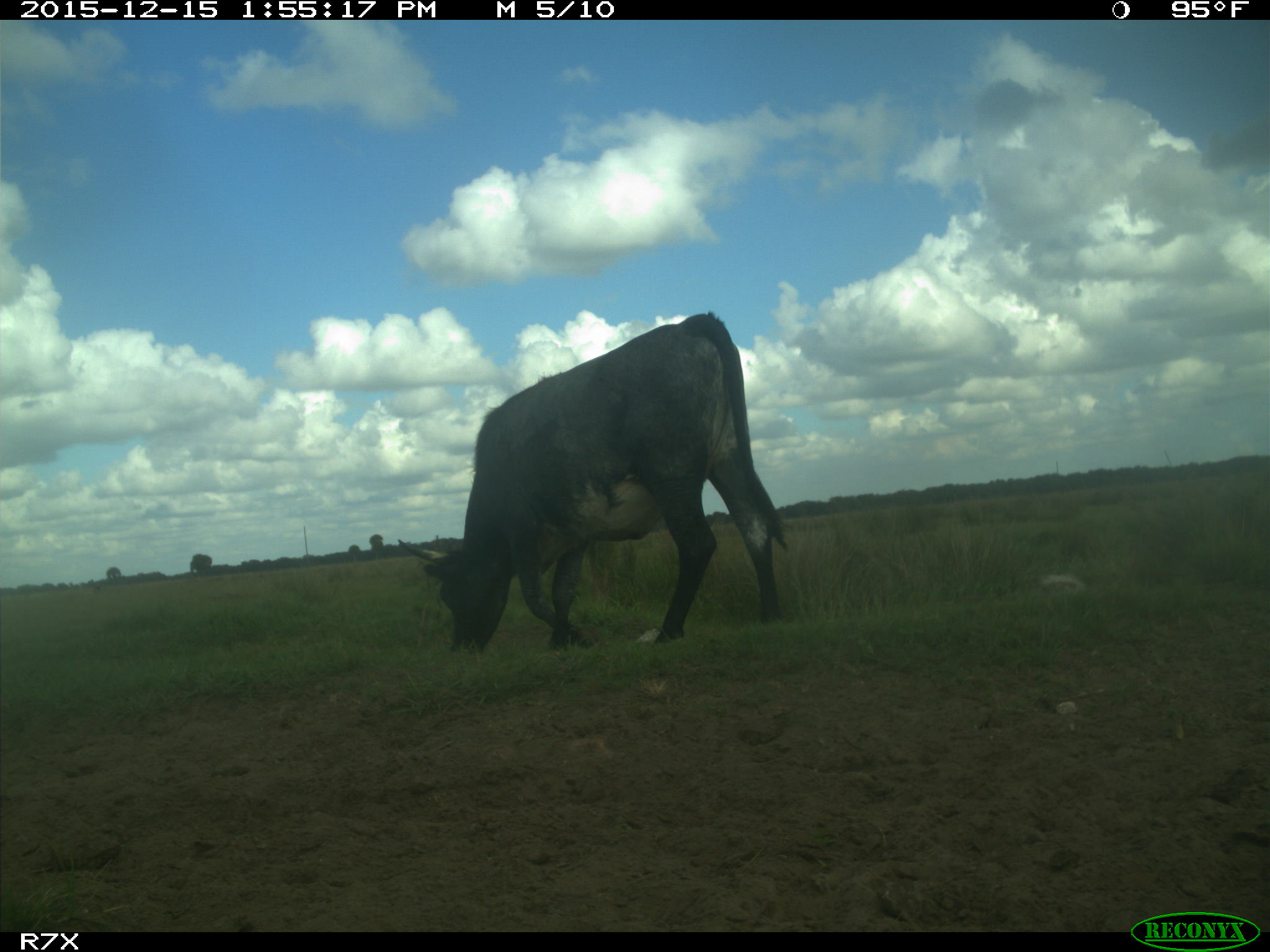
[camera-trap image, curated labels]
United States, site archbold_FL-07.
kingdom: Animalia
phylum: Chordata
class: Mammalia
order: Artiodactyla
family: Bovidae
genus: Bos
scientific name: Bos taurus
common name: domestic cow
Bos taurus (domestic cow).